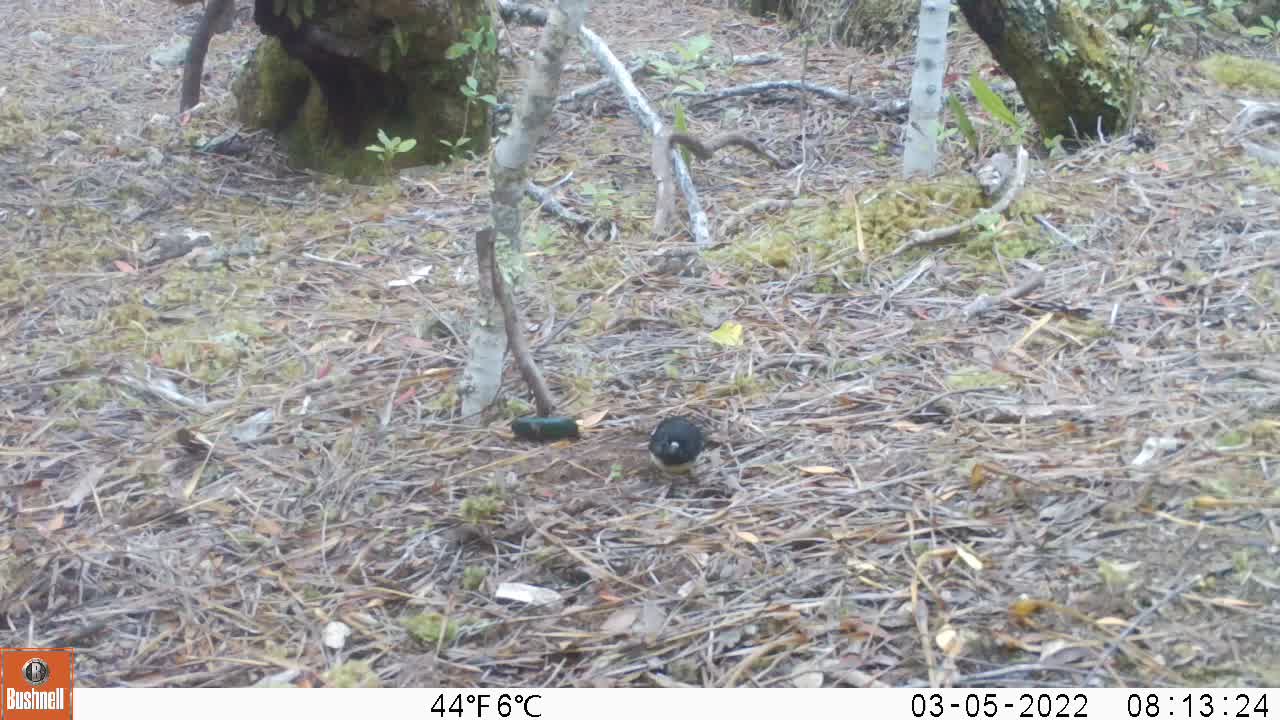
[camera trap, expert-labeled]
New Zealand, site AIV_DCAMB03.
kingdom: Animalia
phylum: Chordata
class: Aves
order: Passeriformes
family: Petroicidae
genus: Petroica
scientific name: Petroica macrocephala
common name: tomtit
Tomtit (Petroica macrocephala).